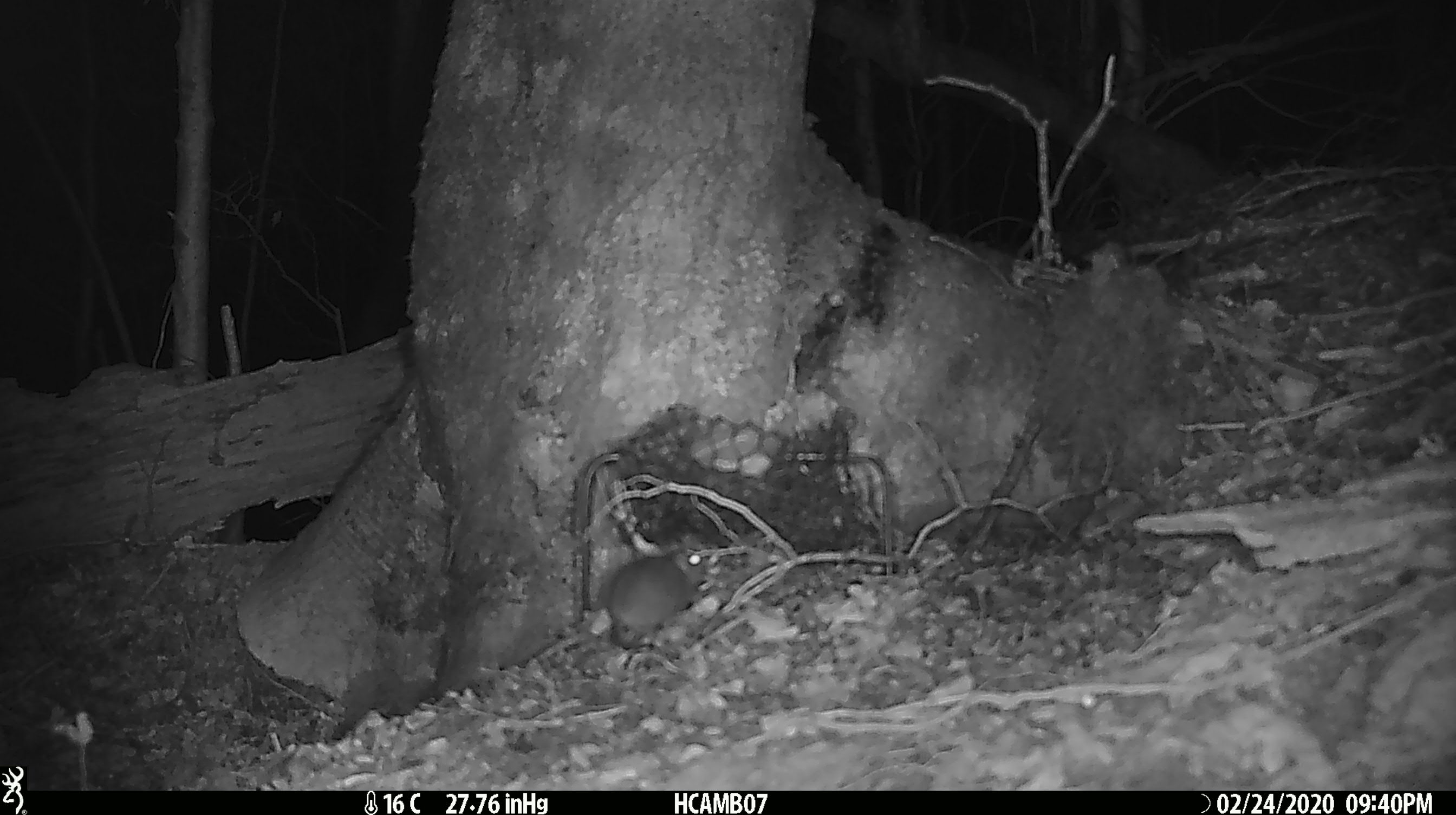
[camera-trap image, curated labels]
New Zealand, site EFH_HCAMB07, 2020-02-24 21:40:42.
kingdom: Animalia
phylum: Chordata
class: Mammalia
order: Rodentia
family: Muridae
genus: Mus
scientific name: Mus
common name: mouse